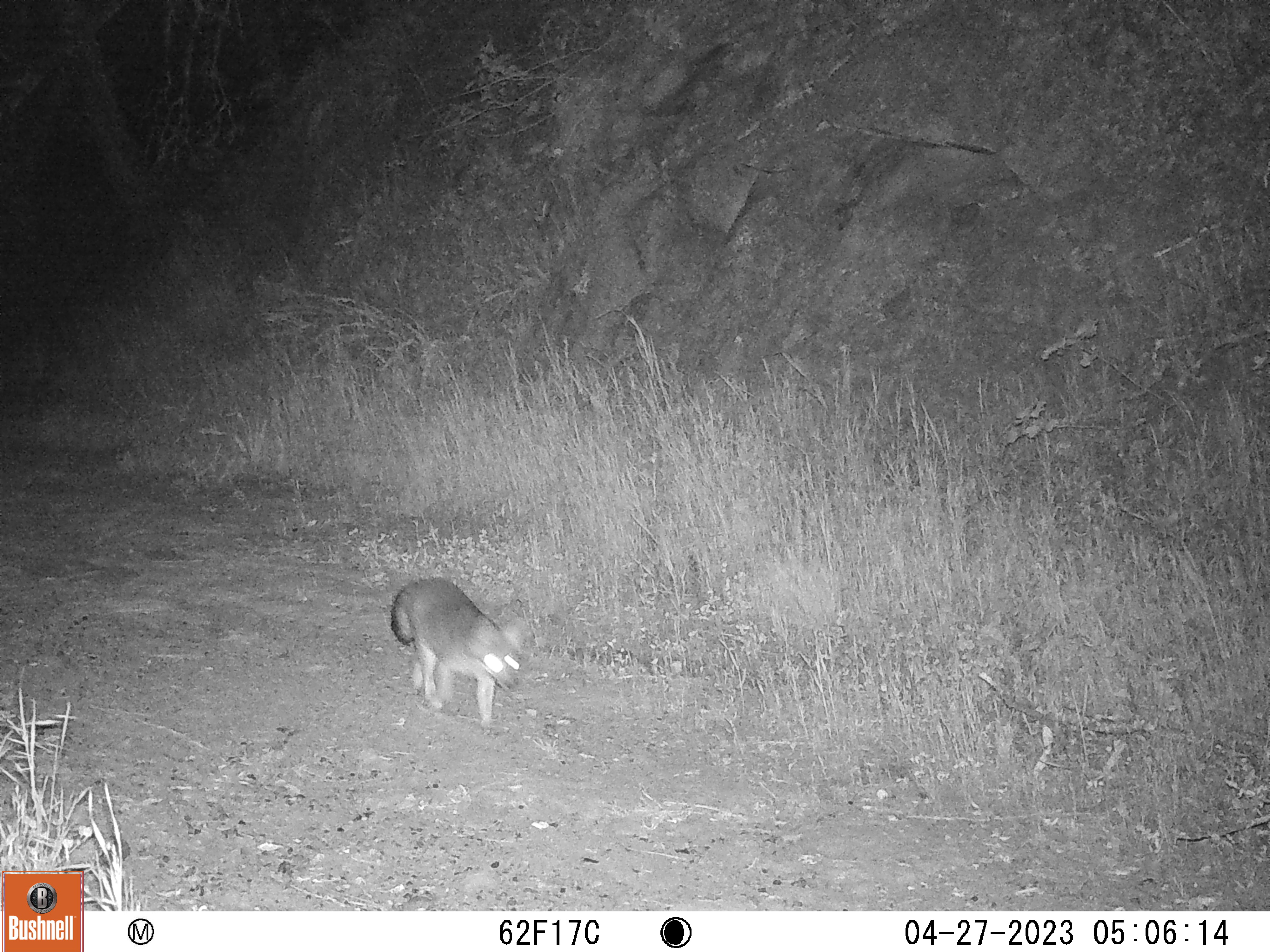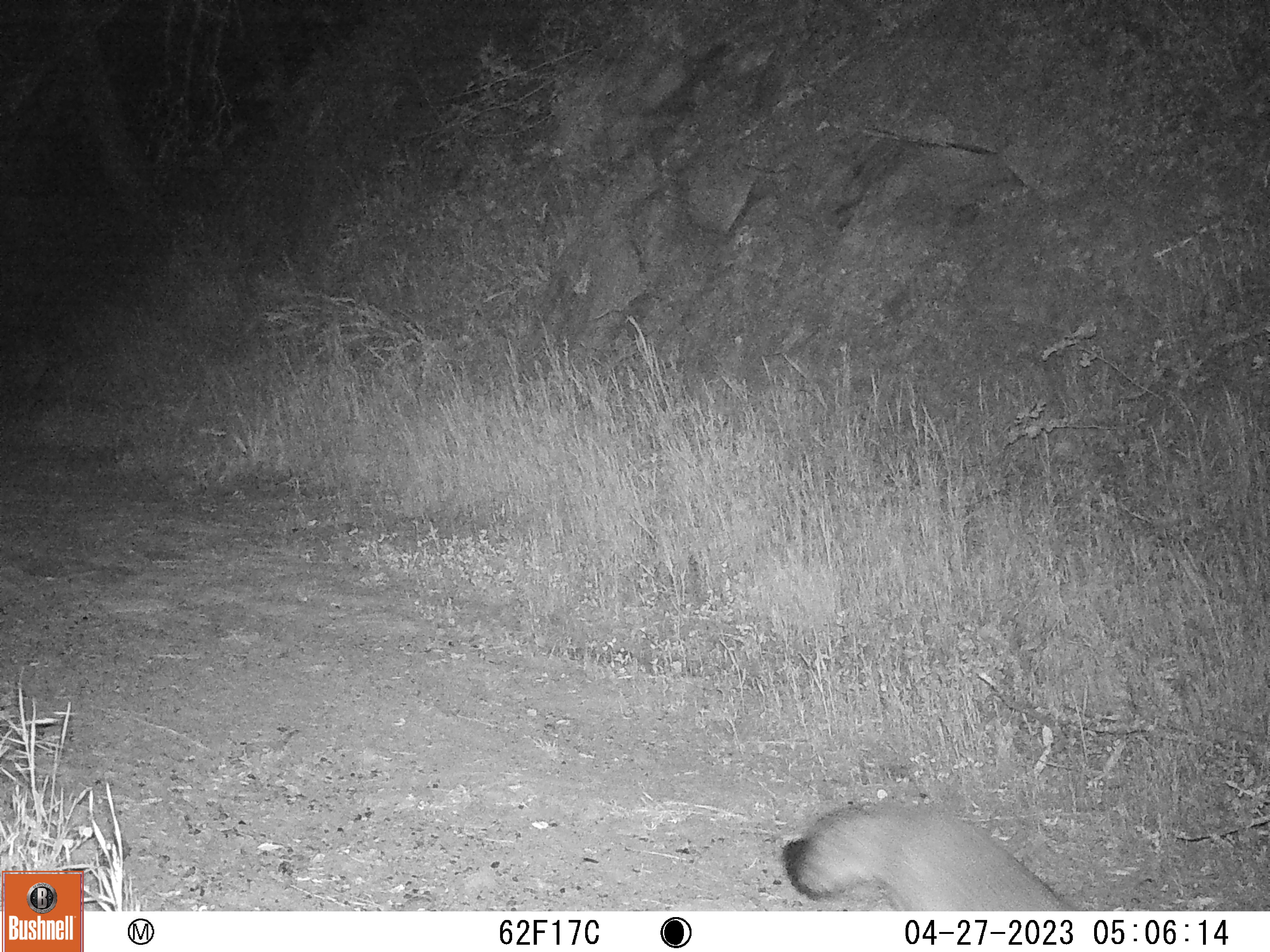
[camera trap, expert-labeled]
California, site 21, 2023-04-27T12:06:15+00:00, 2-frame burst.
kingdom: Animalia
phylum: Chordata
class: Mammalia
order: Carnivora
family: Canidae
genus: Urocyon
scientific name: Urocyon cinereoargenteus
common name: gray fox